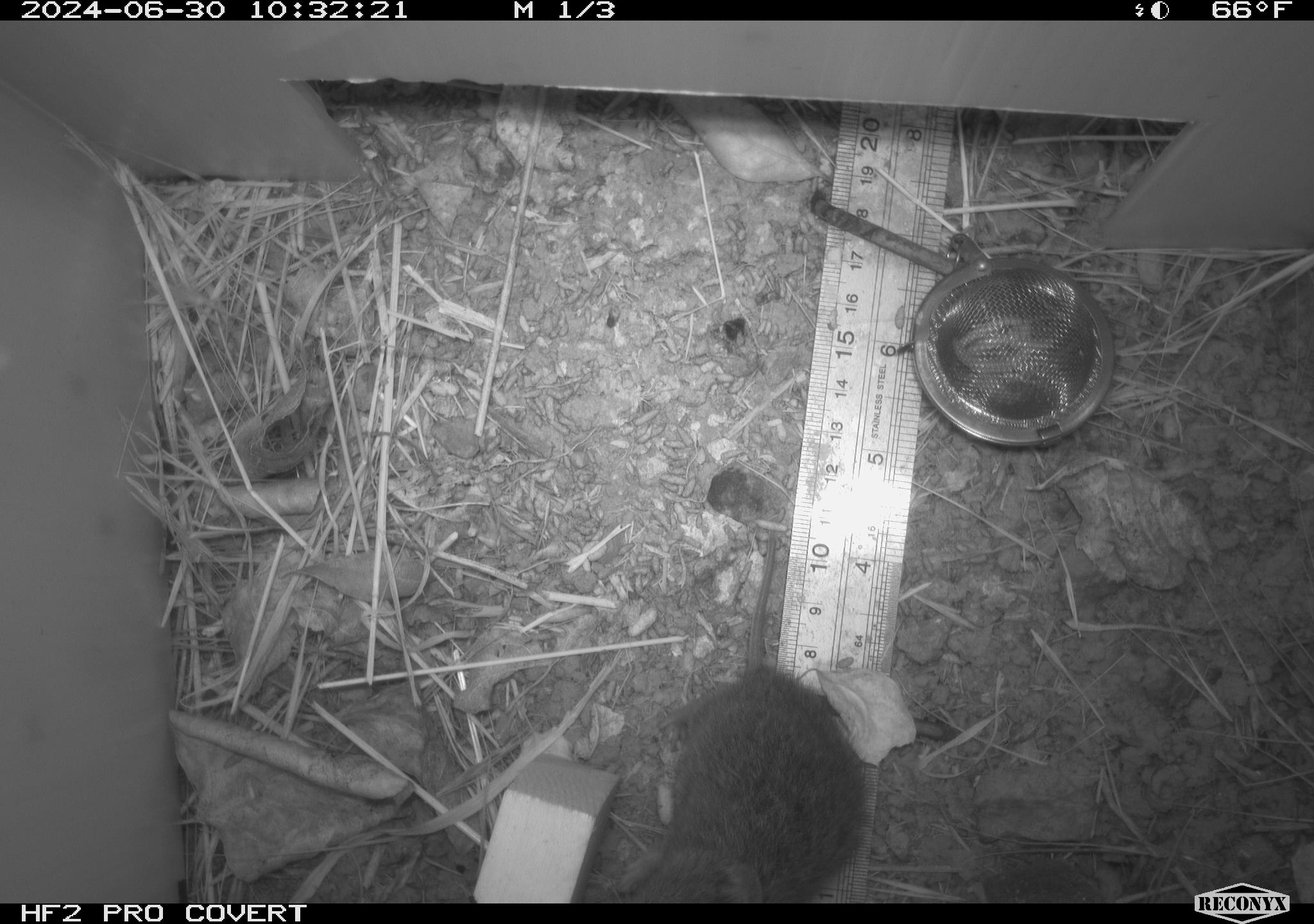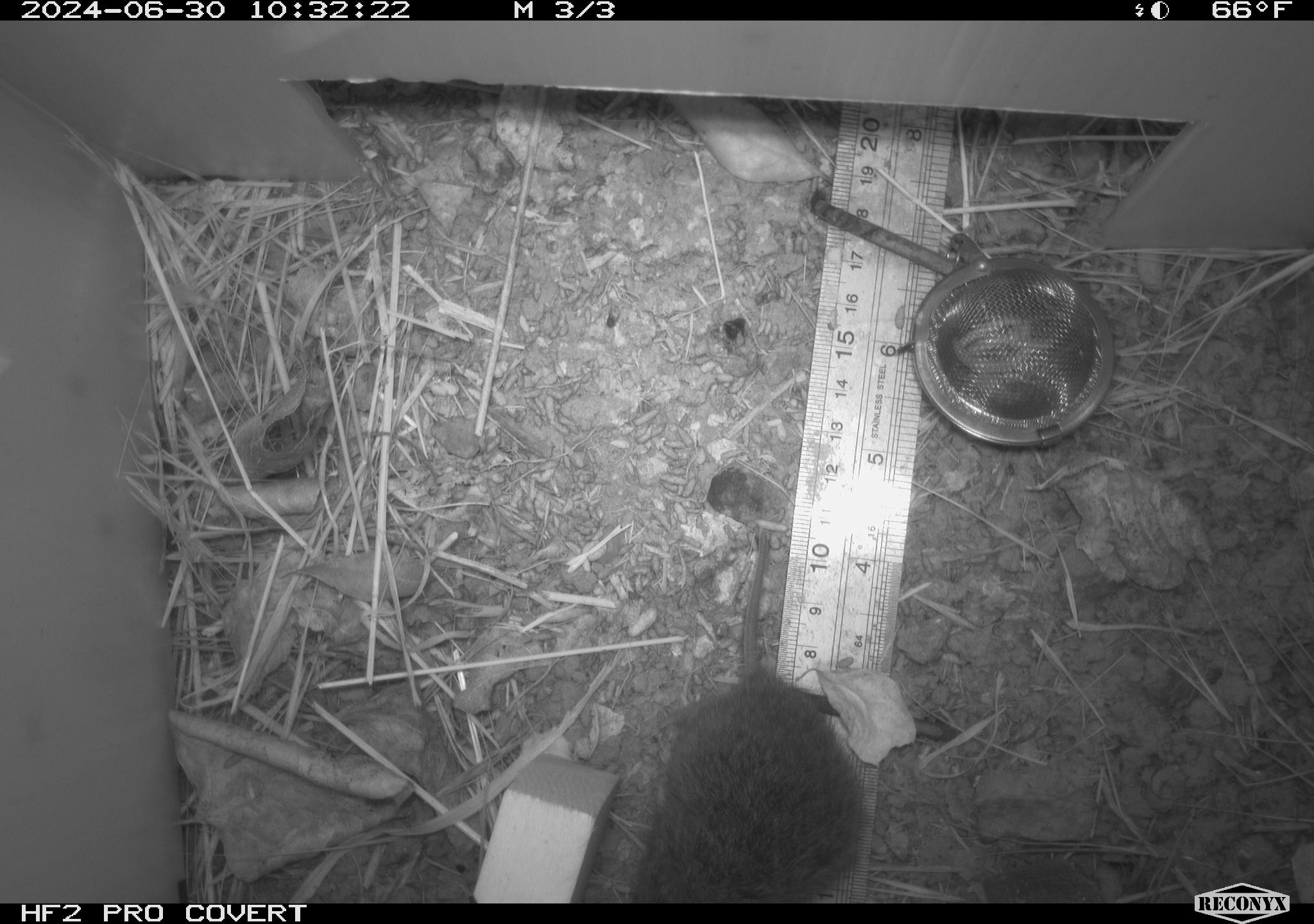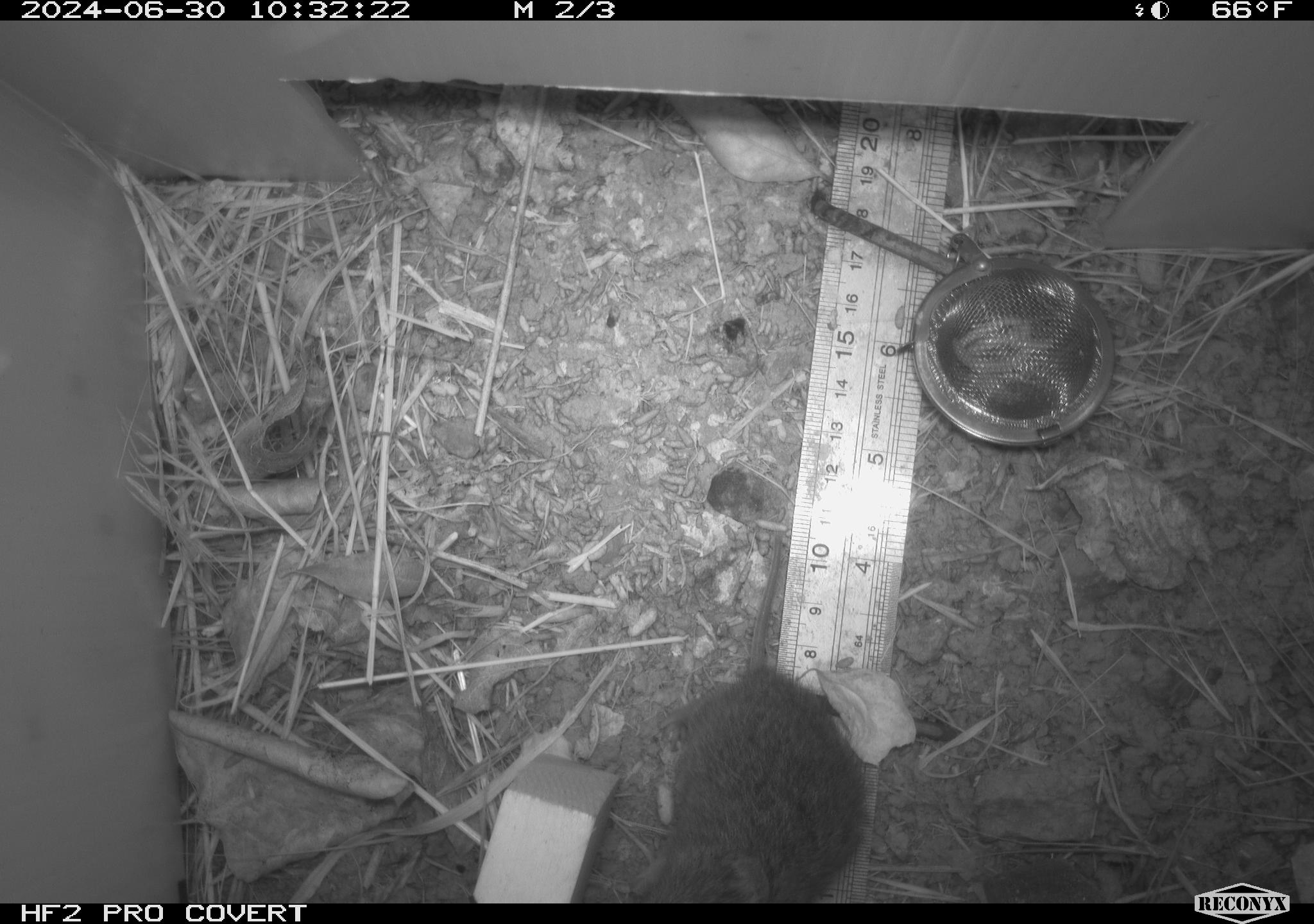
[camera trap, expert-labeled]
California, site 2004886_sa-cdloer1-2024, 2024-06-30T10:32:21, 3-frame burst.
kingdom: Animalia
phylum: Chordata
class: Mammalia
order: Rodentia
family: Cricetidae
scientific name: Arvicolinae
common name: voles, lemmings, and muskrats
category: arvicolinae subfamily